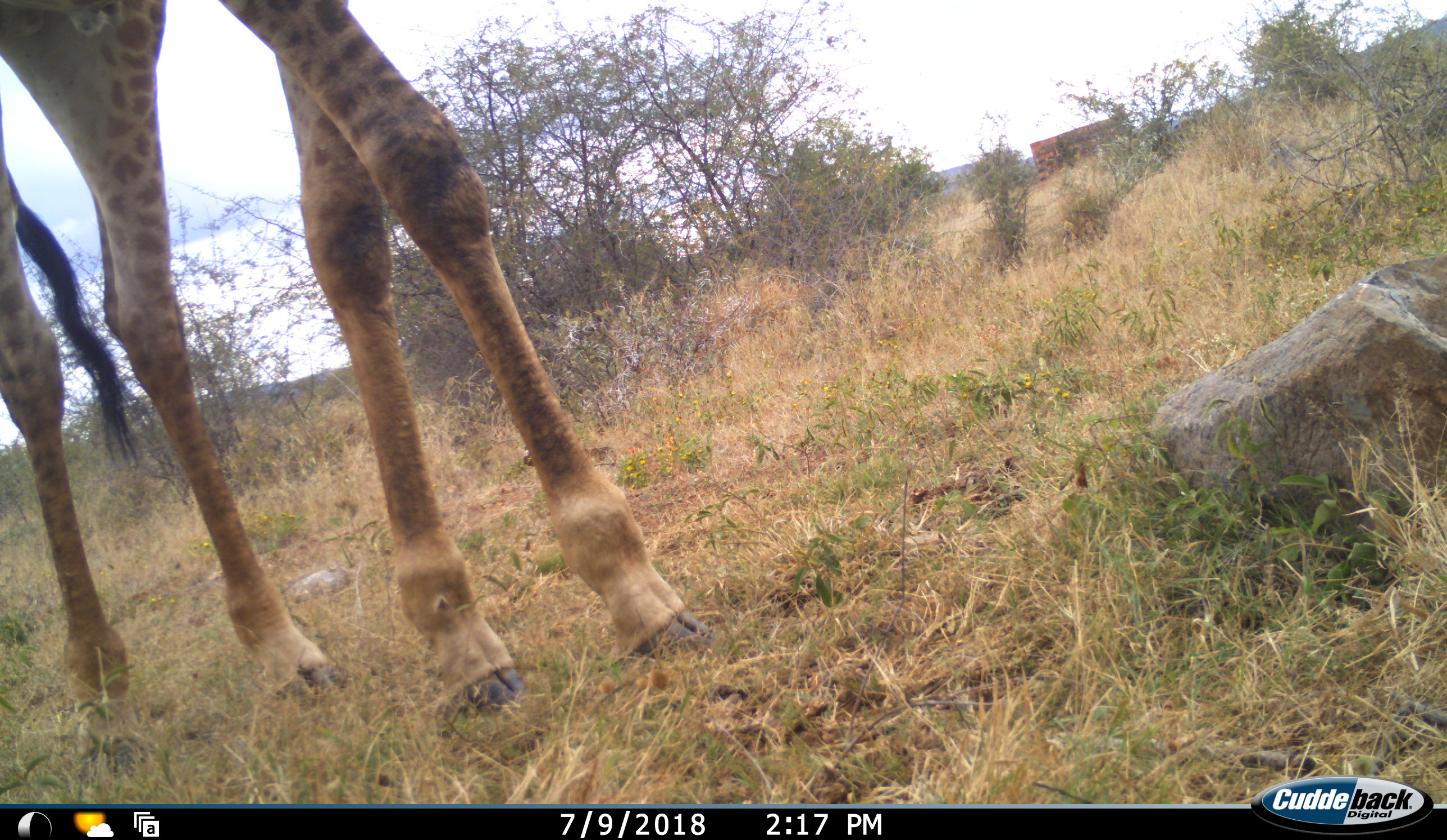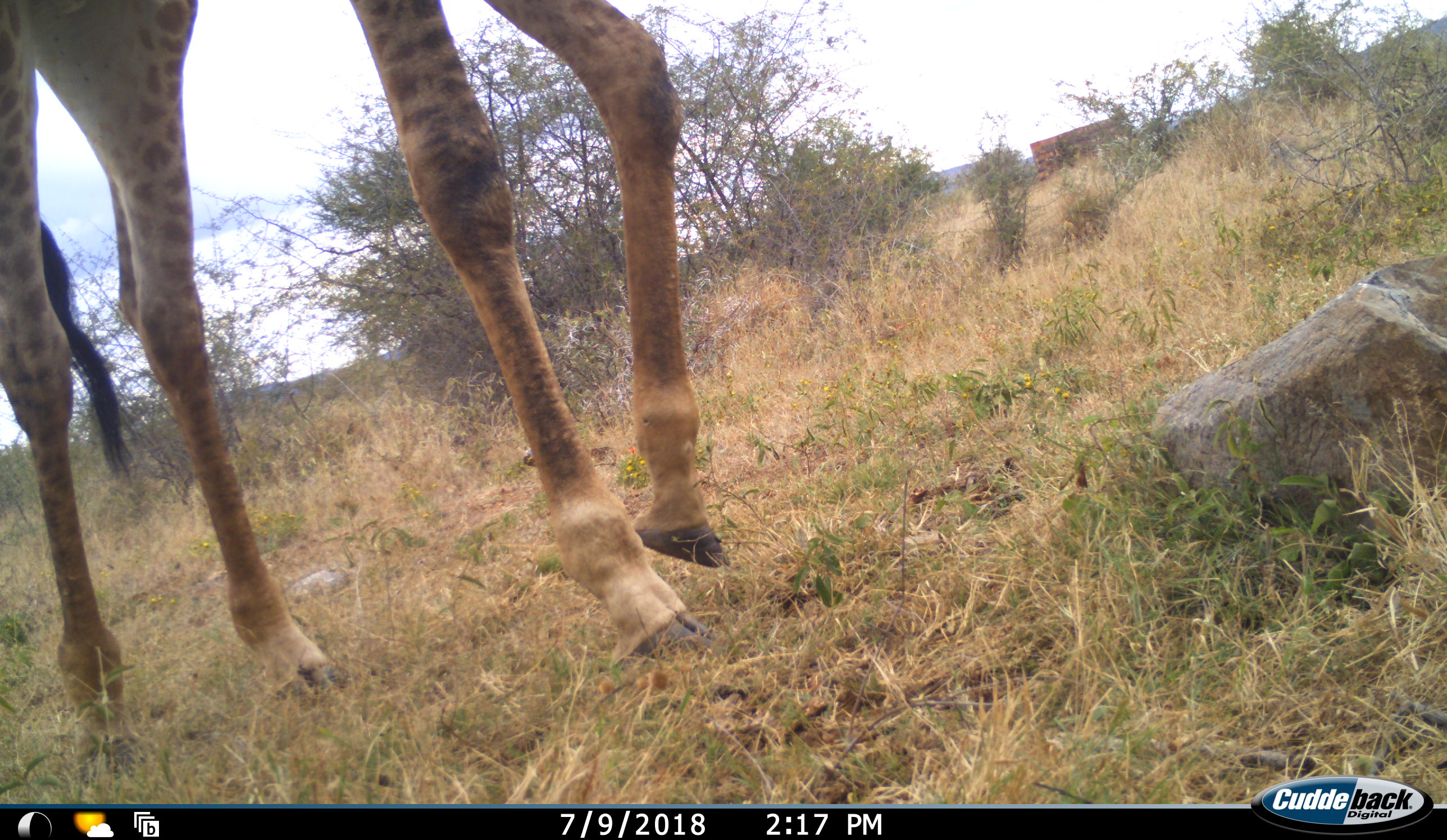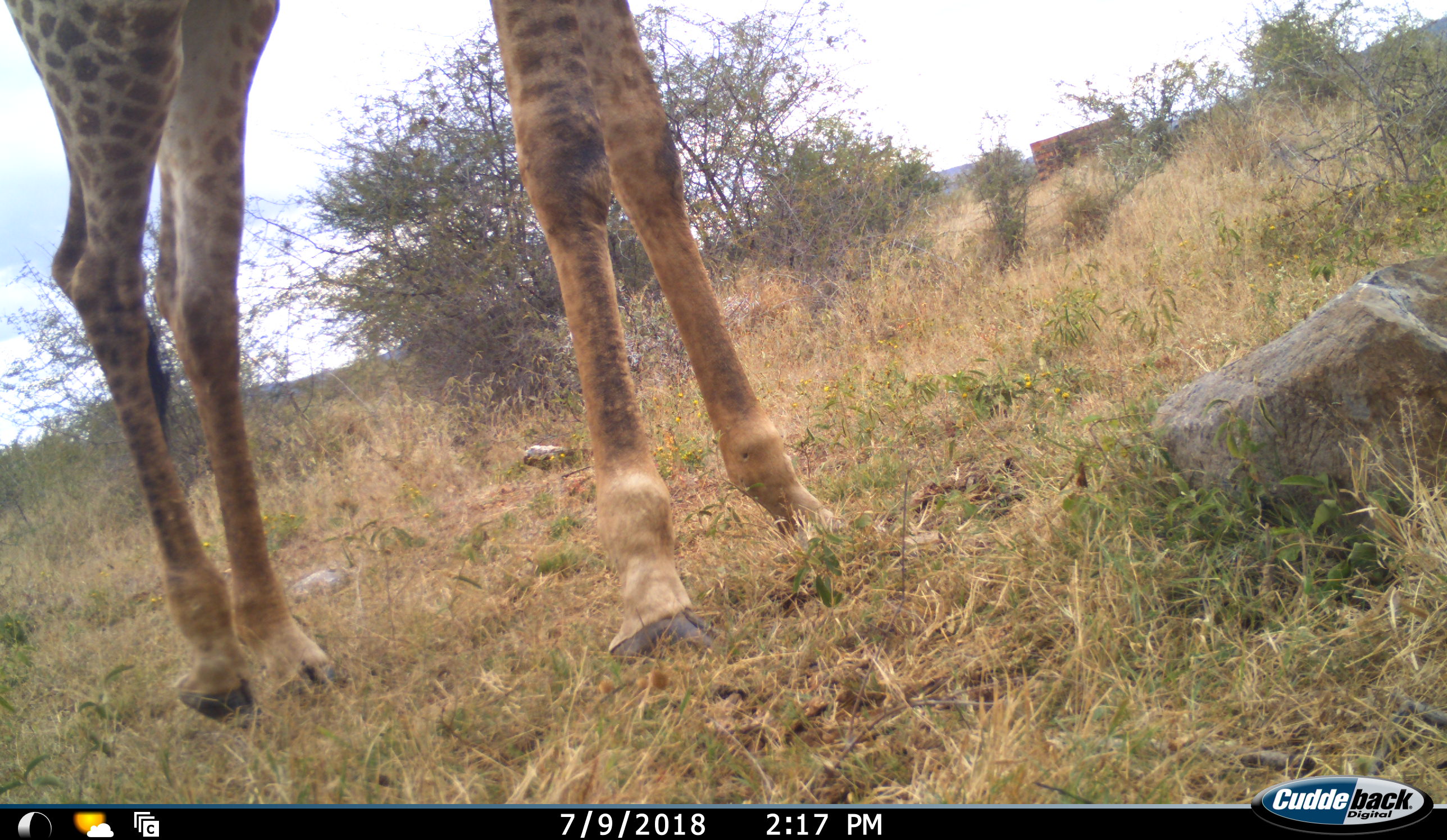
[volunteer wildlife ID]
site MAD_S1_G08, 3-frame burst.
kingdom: Animalia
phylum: Chordata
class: Mammalia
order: Artiodactyla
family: Giraffidae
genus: Giraffa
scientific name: Giraffa camelopardalis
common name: giraffe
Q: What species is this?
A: Giraffe (Giraffa camelopardalis).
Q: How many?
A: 1.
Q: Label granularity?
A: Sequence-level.